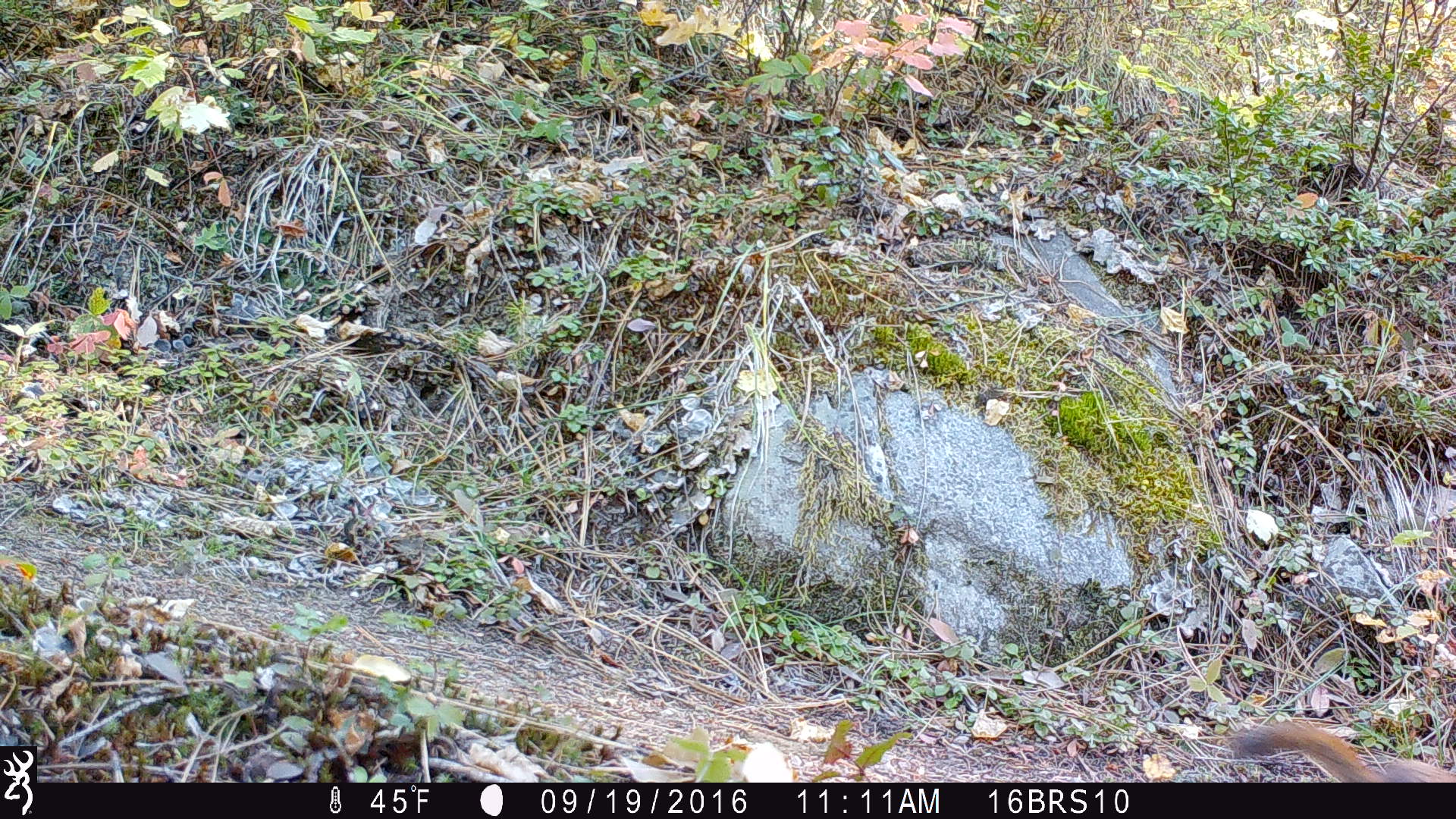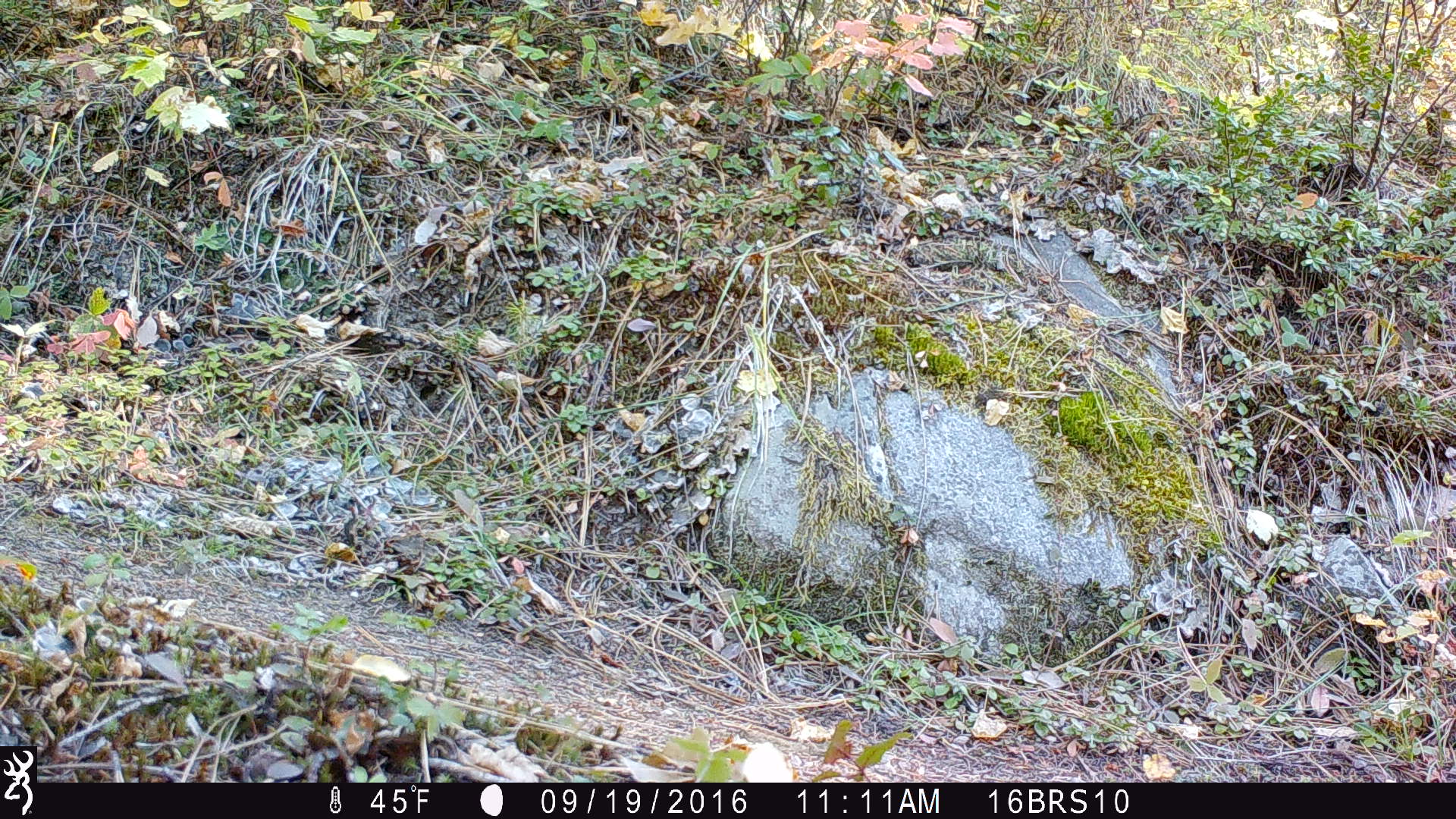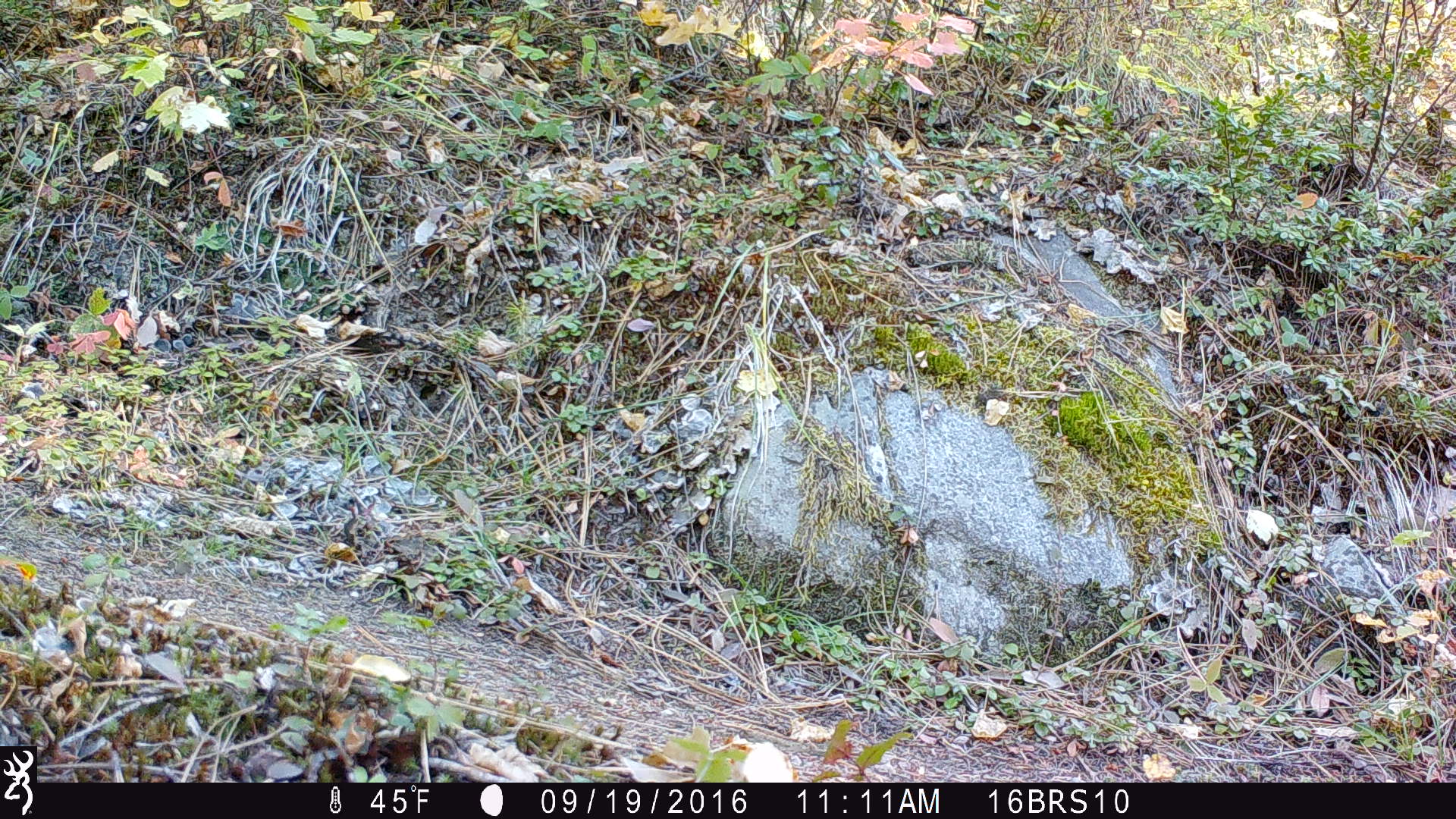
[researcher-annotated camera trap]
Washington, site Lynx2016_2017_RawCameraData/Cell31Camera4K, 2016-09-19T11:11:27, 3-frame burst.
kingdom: Animalia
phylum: Chordata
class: Mammalia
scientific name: Mammalia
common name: small mammal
Small mammal (Mammalia). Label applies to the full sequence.